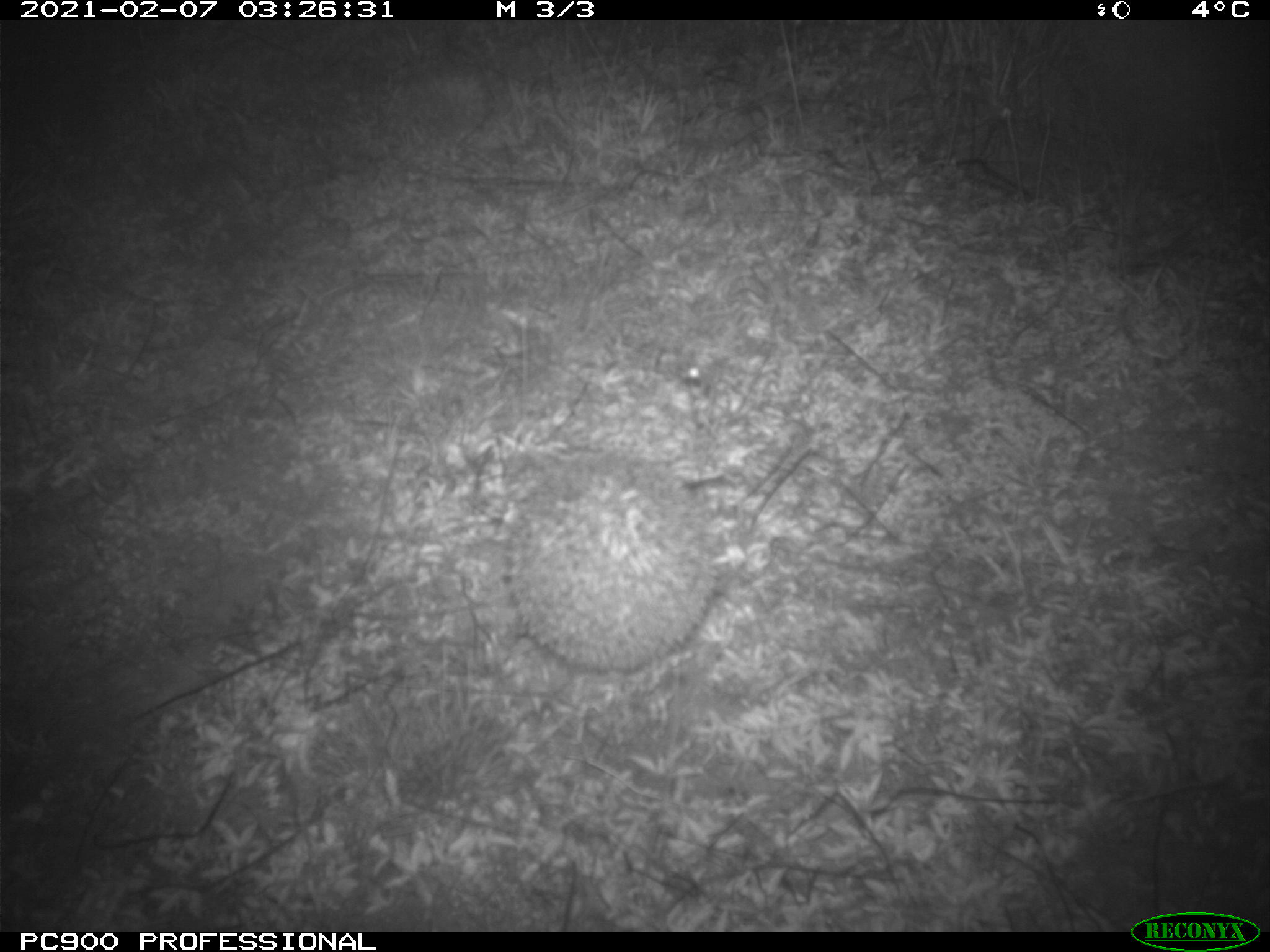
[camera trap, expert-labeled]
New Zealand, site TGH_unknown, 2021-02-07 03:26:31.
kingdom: Animalia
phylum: Chordata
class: Mammalia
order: Eulipotyphla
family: Erinaceidae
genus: Erinaceus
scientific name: Erinaceus europaeus europaeus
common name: european hedgehog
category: hedgehog